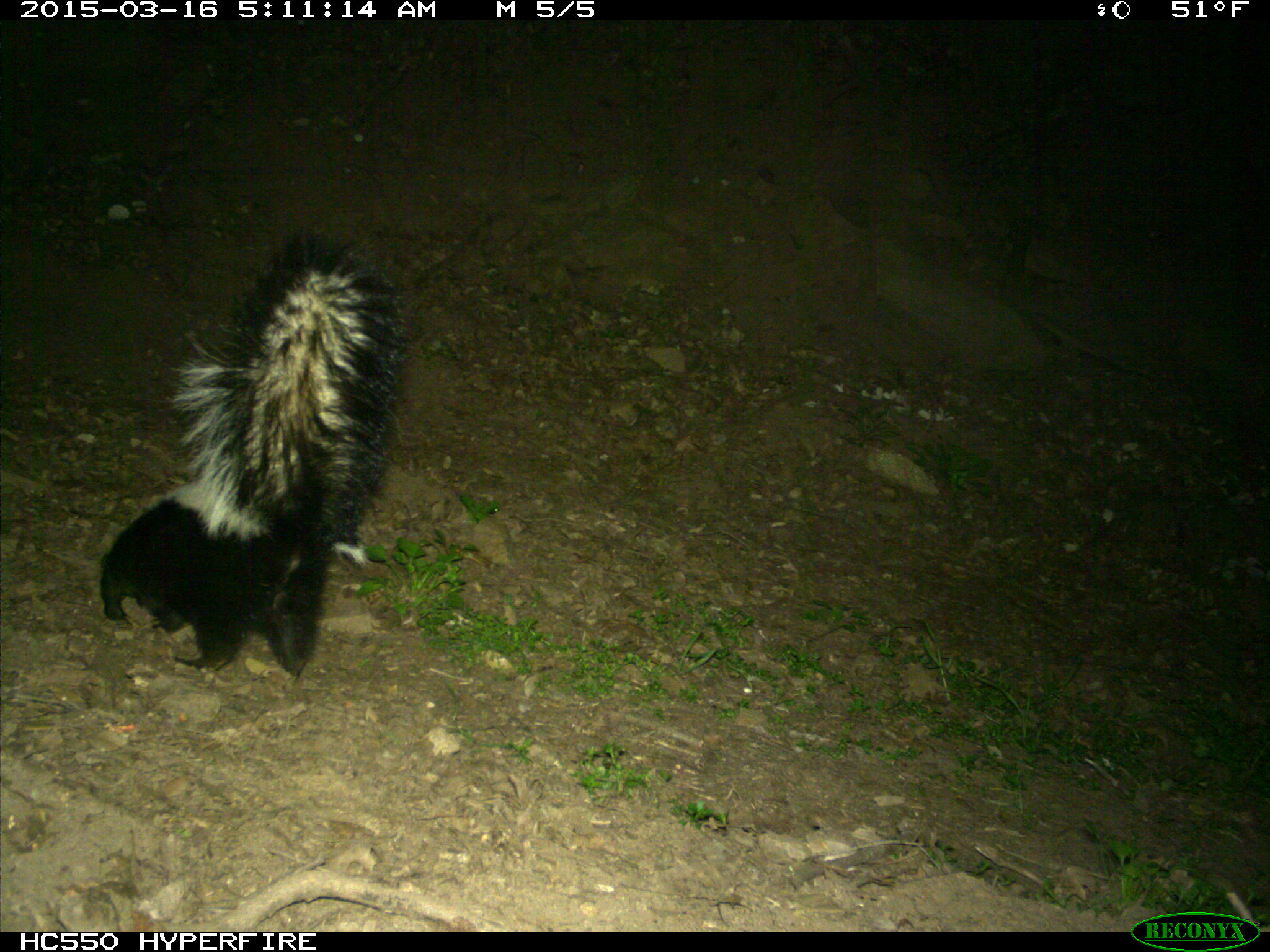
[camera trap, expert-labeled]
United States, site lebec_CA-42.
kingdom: Animalia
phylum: Chordata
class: Mammalia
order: Carnivora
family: Mephitidae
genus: Mephitis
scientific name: Mephitis mephitis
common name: striped skunk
Mephitis mephitis (striped skunk).